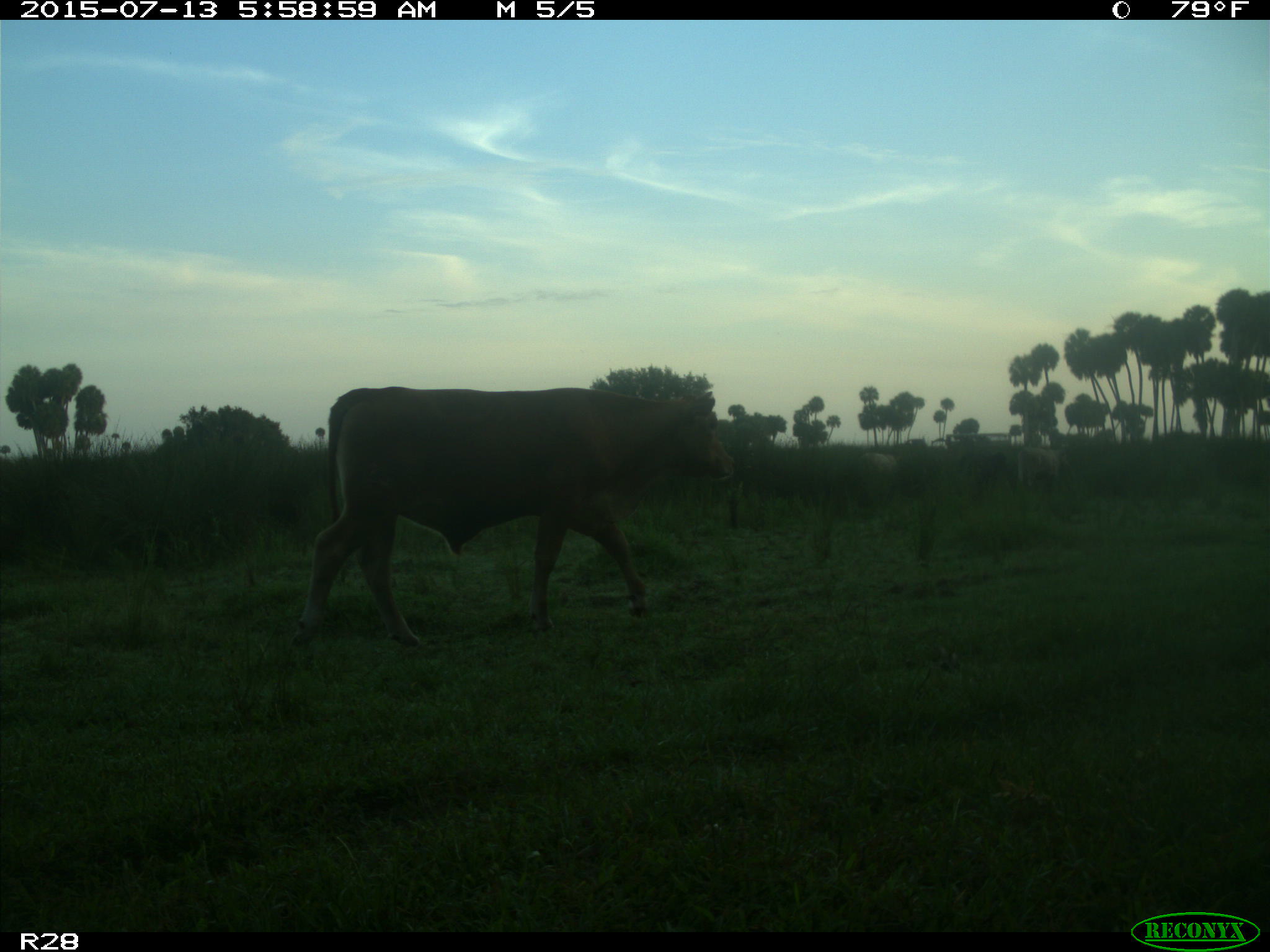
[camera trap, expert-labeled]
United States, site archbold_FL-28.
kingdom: Animalia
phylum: Chordata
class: Mammalia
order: Artiodactyla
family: Bovidae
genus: Bos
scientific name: Bos taurus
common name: domestic cow